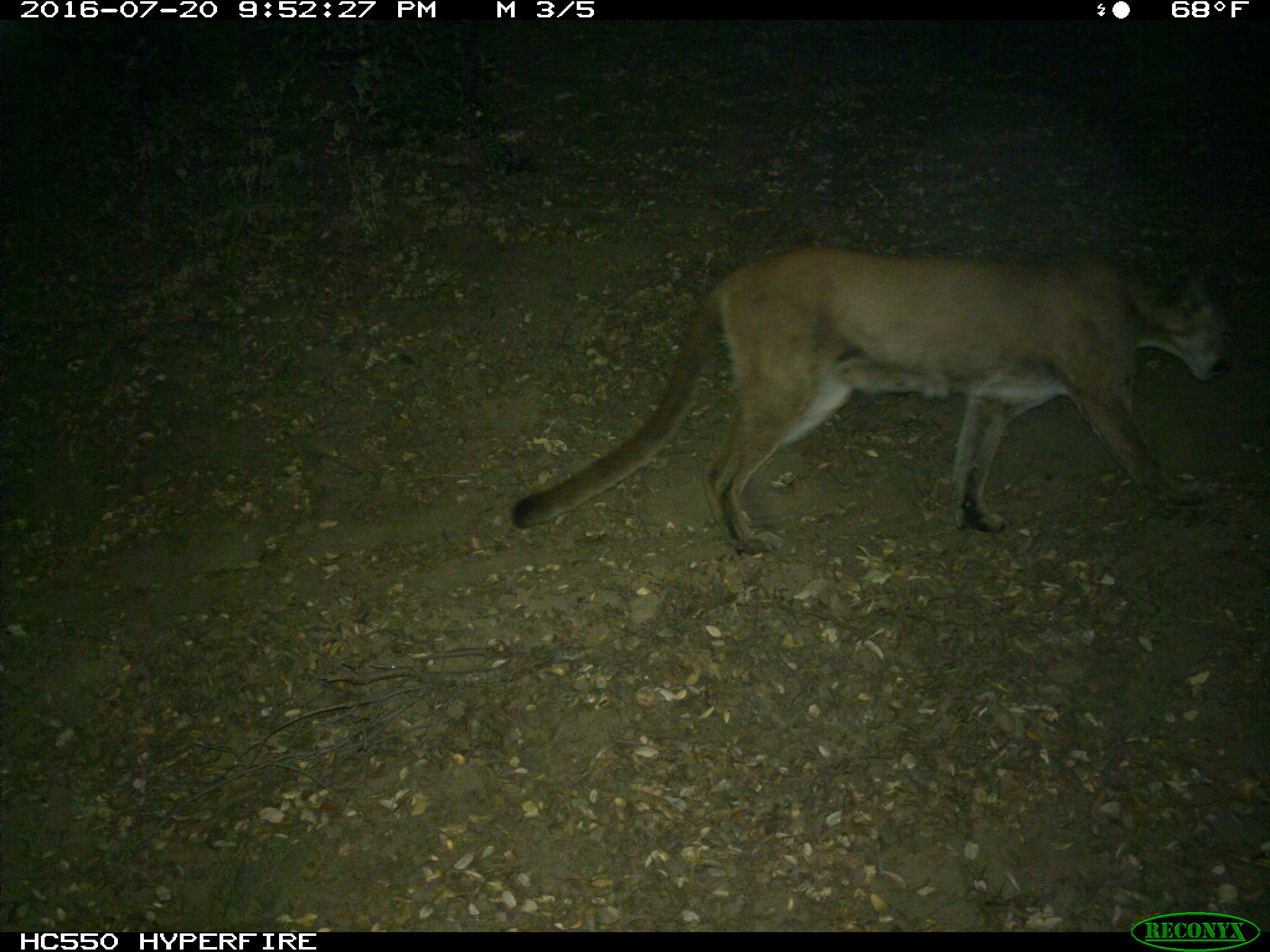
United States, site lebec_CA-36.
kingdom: Animalia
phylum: Chordata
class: Mammalia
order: Carnivora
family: Felidae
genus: Puma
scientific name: Puma concolor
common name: mountain lion